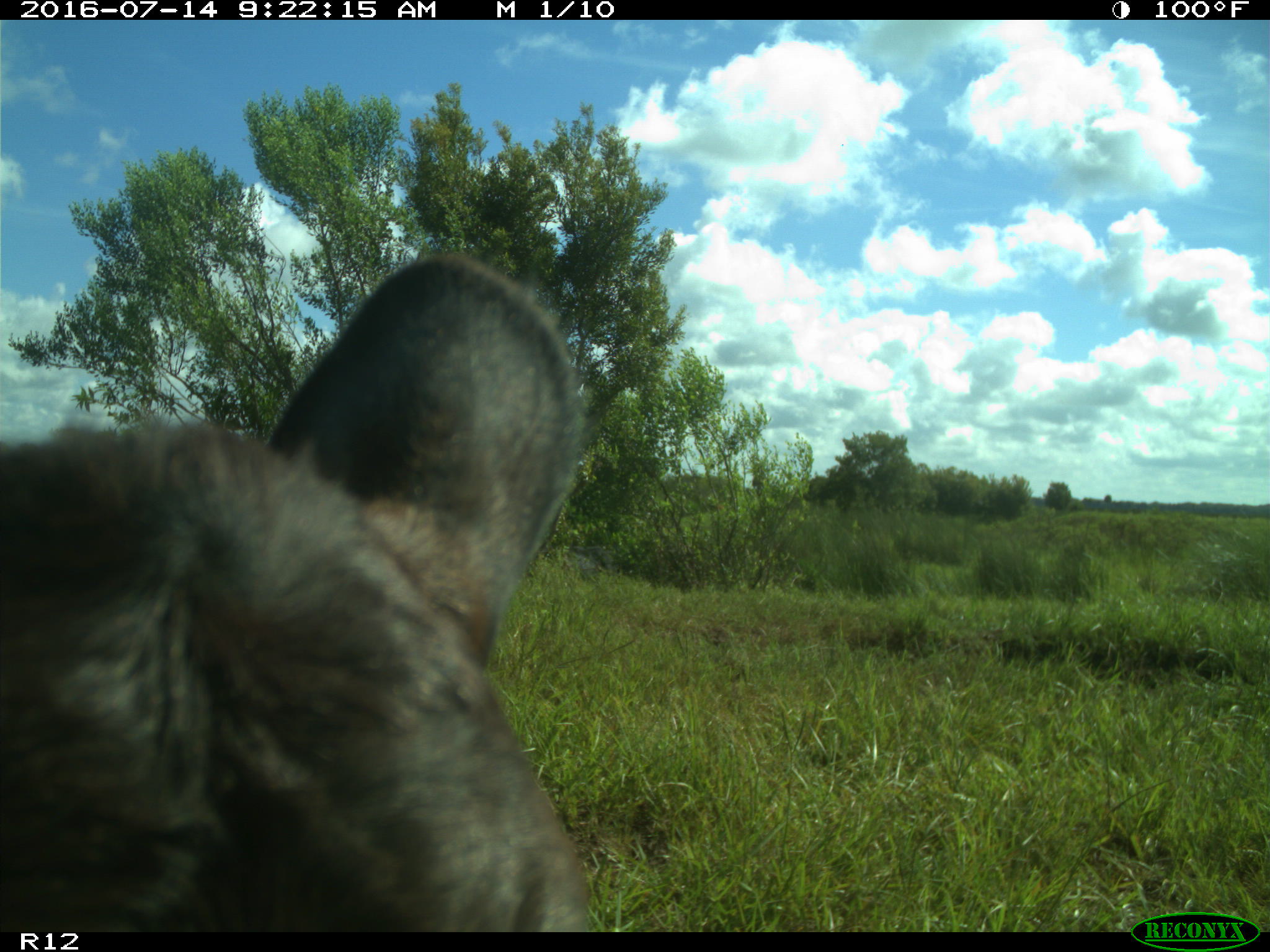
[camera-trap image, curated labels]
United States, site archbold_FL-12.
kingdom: Animalia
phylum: Chordata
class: Mammalia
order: Artiodactyla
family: Bovidae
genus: Bos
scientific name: Bos taurus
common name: domestic cow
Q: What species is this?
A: Bos taurus (domestic cow).